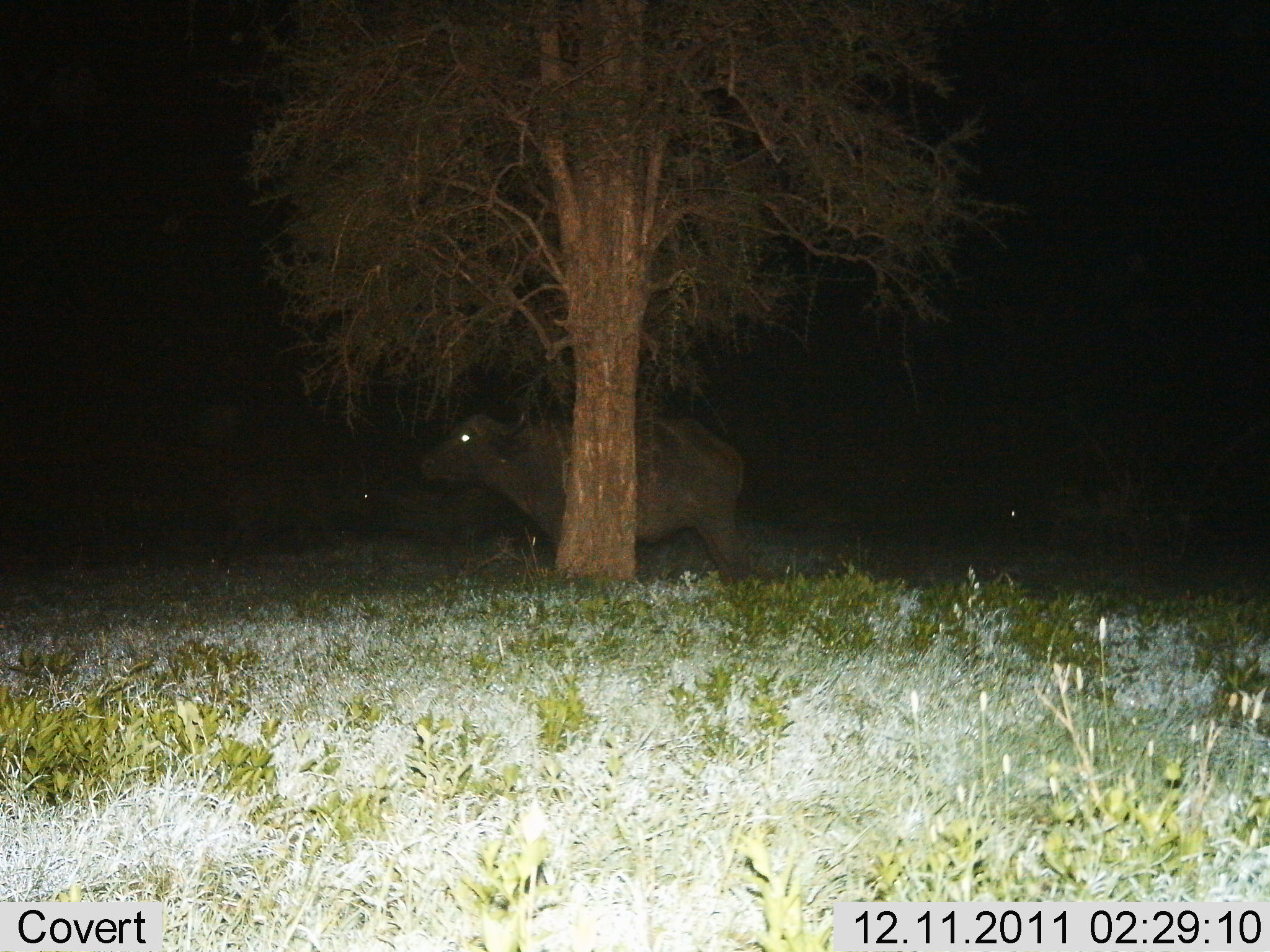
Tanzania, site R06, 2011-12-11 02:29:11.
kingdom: Animalia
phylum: Chordata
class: Mammalia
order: Artiodactyla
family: Bovidae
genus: Syncerus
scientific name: Syncerus caffer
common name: cape buffalo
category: buffalo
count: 1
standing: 92%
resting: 8%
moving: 0%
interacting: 0%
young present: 0%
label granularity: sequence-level